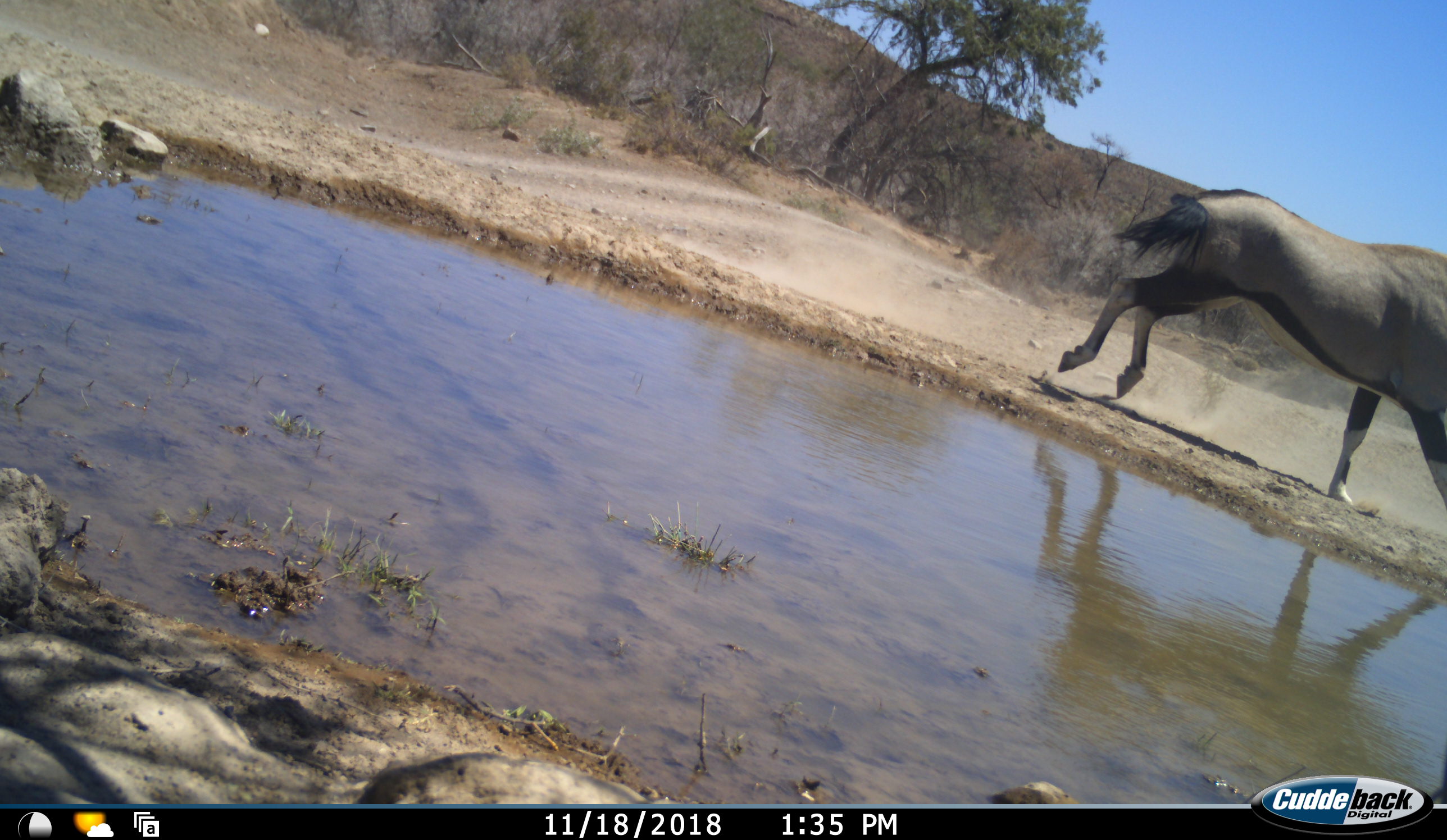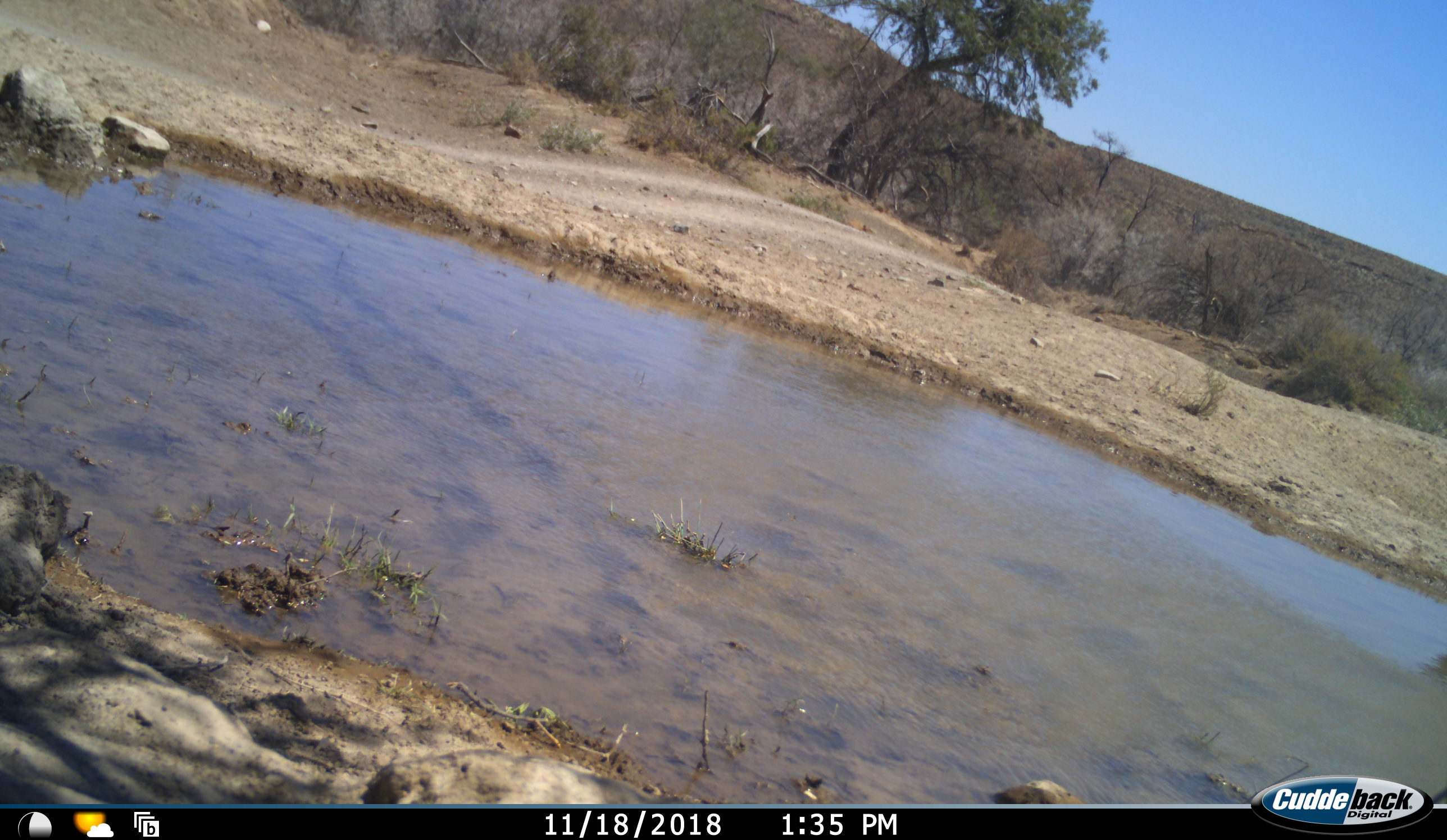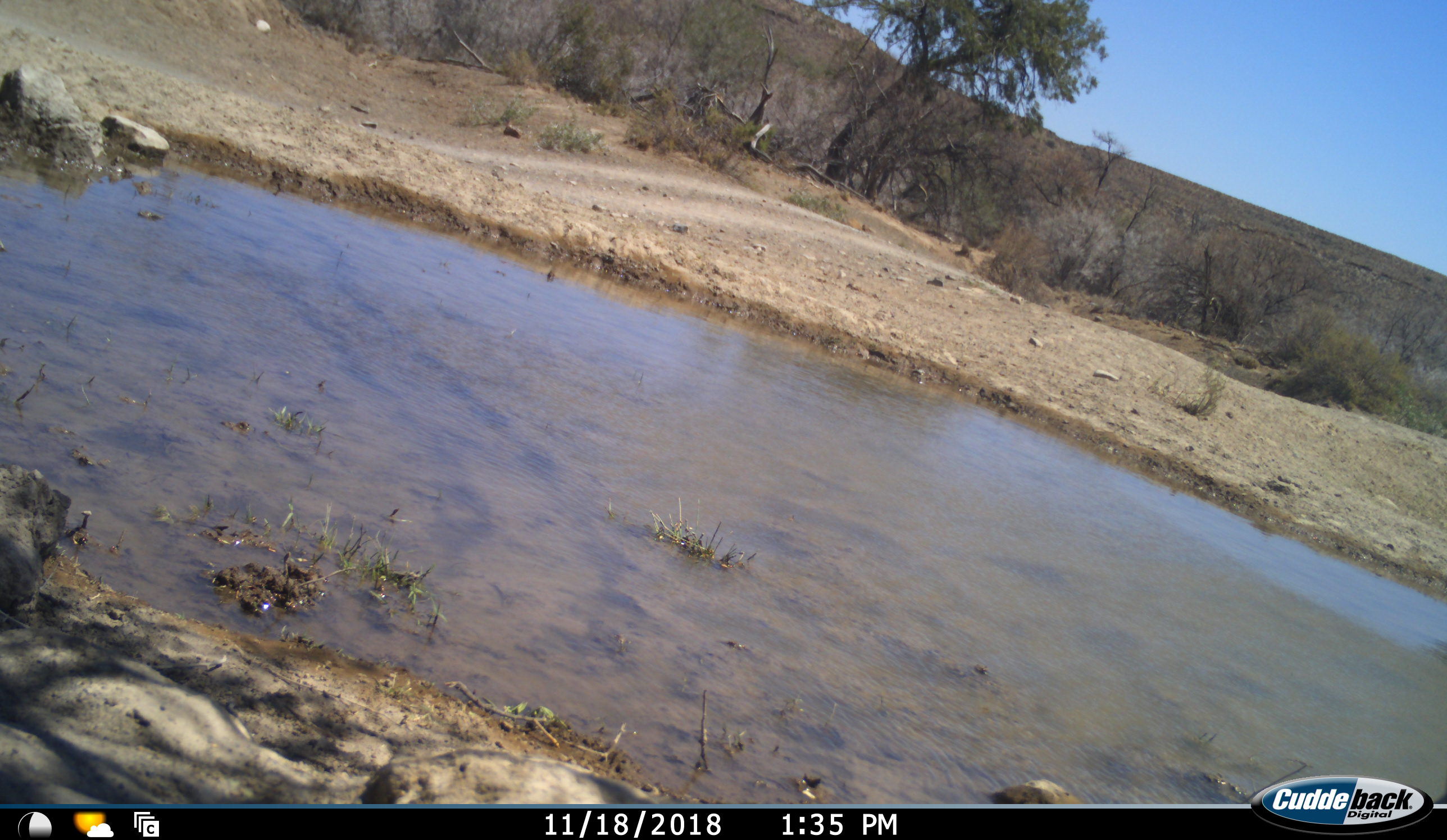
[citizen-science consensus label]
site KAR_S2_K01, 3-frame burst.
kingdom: Animalia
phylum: Chordata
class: Mammalia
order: Artiodactyla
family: Bovidae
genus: Oryx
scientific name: Oryx gazella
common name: gemsbok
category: oryx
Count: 1.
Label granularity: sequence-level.